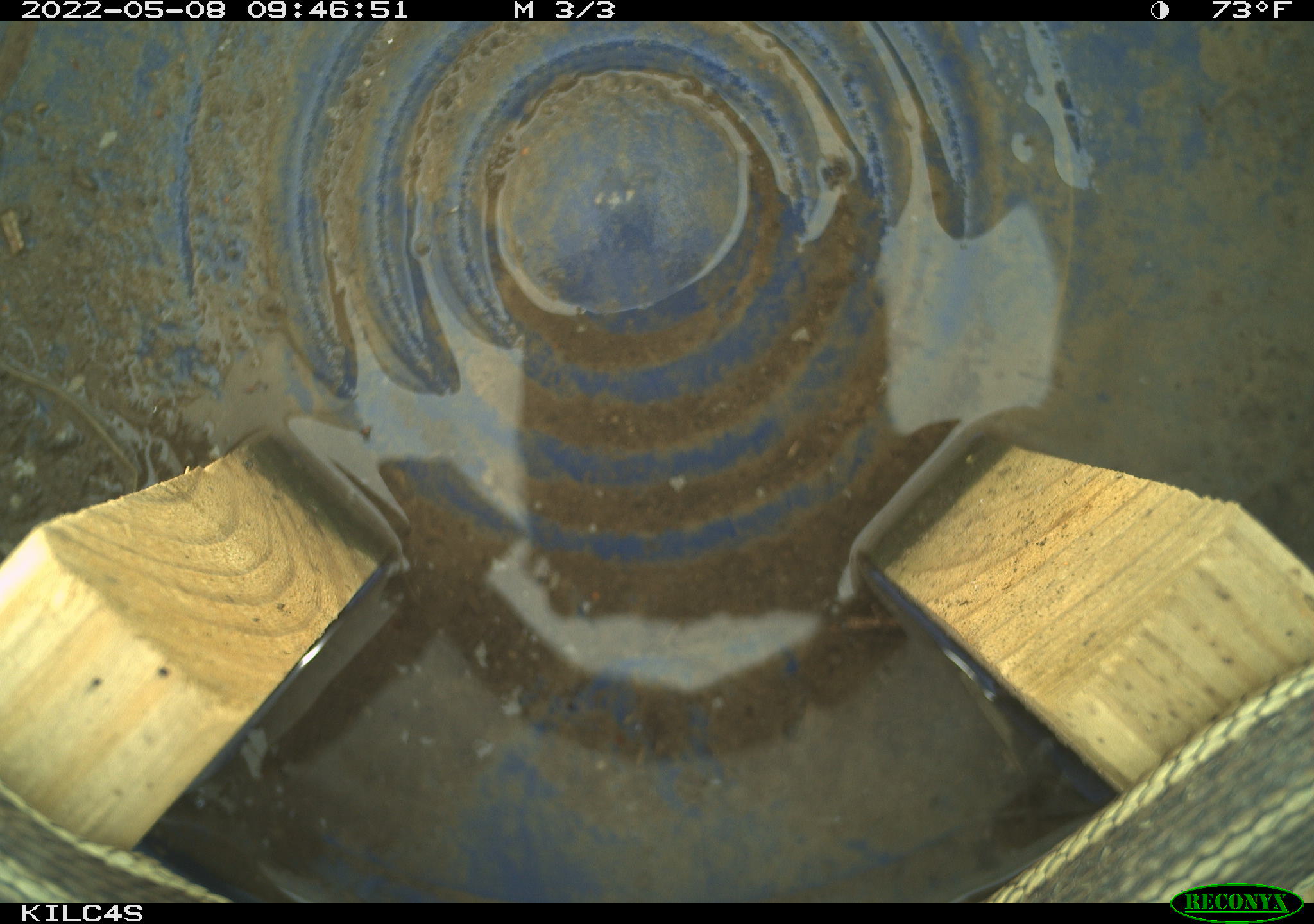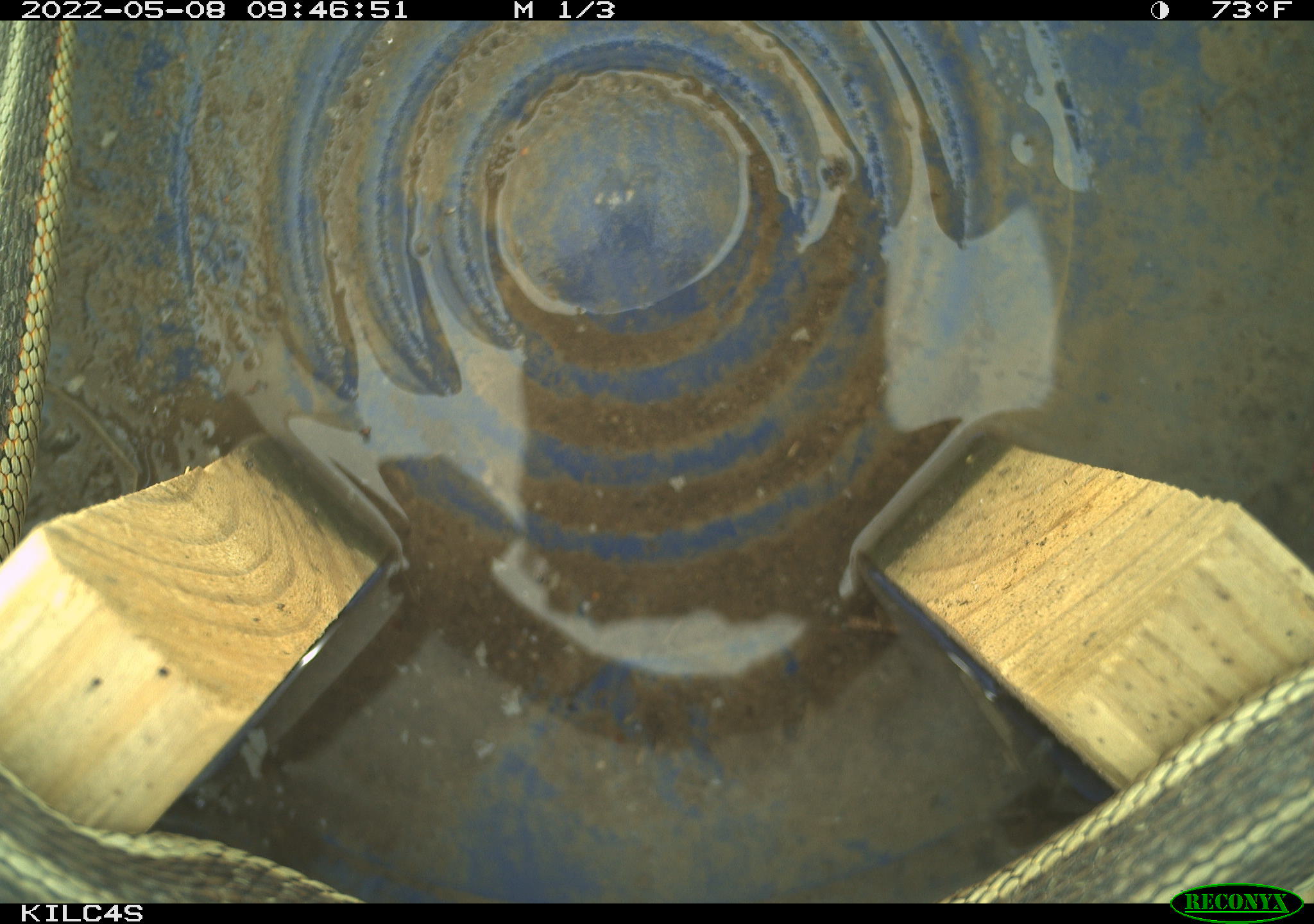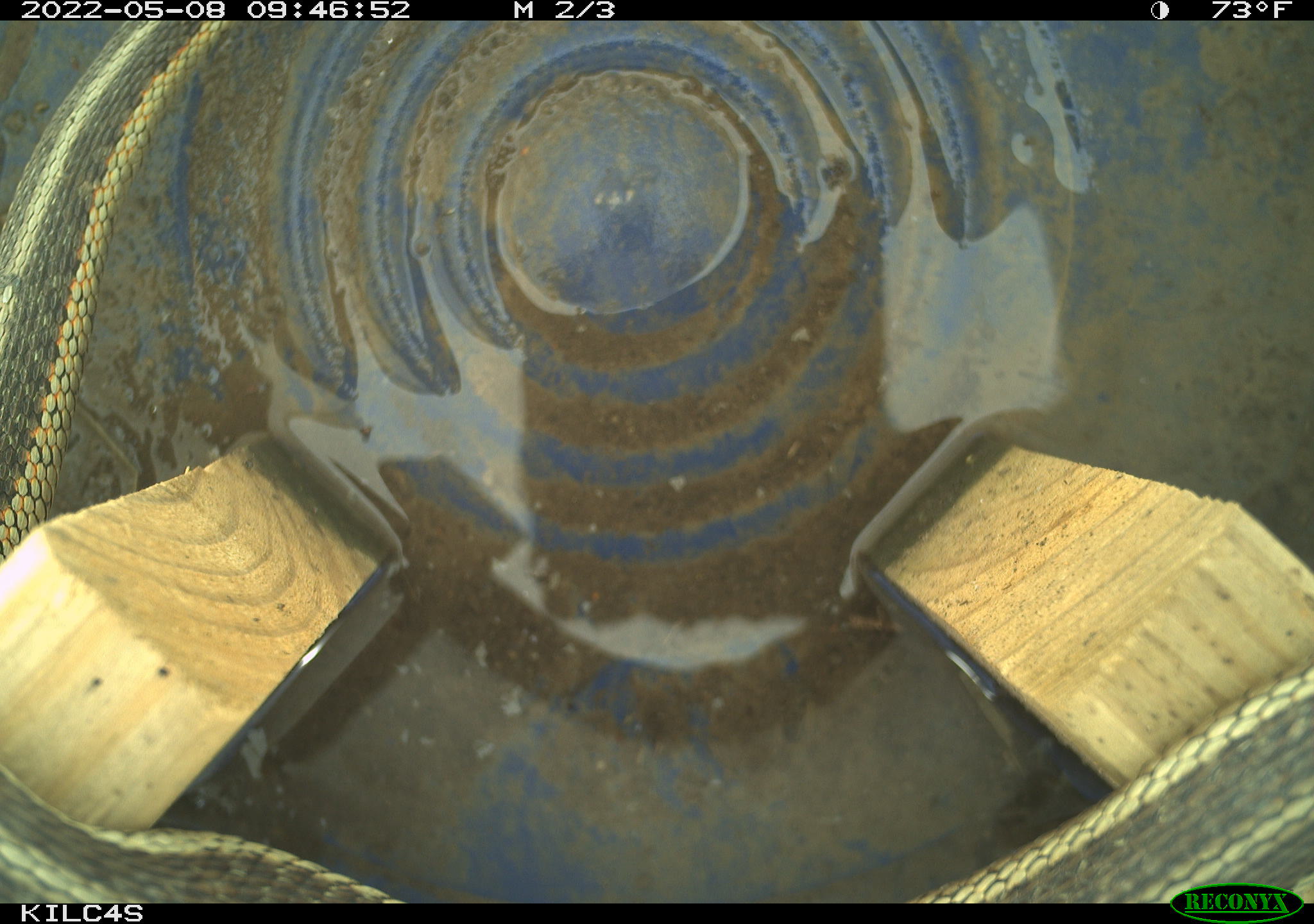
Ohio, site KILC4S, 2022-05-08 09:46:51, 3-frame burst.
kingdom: Animalia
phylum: Chordata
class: Reptilia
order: Squamata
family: Colubridae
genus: Thamnophis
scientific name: Thamnophis sirtalis sirtalis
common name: eastern gartersnake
Eastern gartersnake (Thamnophis sirtalis sirtalis).